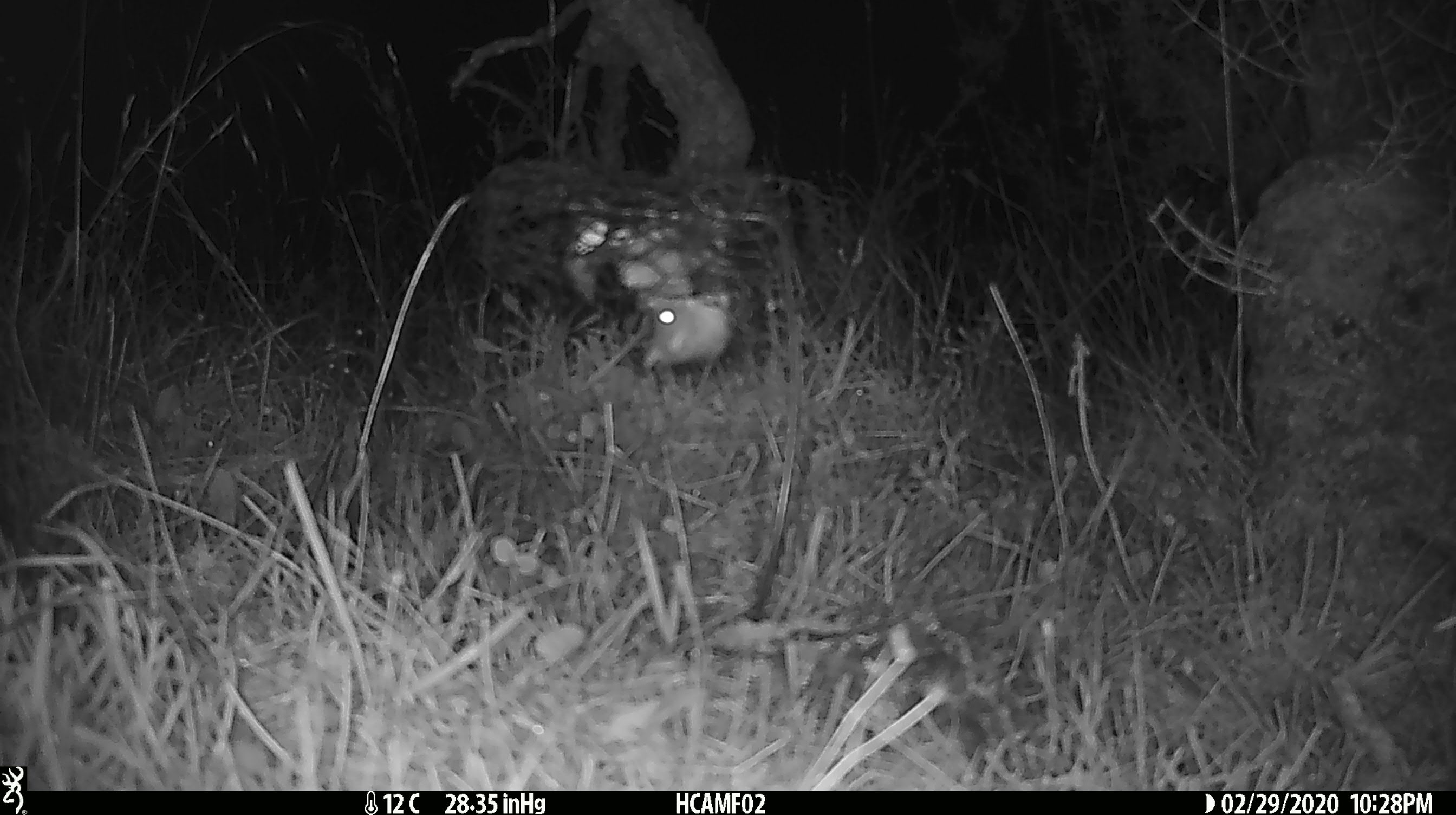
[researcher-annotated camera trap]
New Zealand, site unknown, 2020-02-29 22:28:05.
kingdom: Animalia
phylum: Chordata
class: Mammalia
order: Rodentia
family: Muridae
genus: Mus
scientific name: Mus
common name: mouse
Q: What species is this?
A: Mouse (Mus).